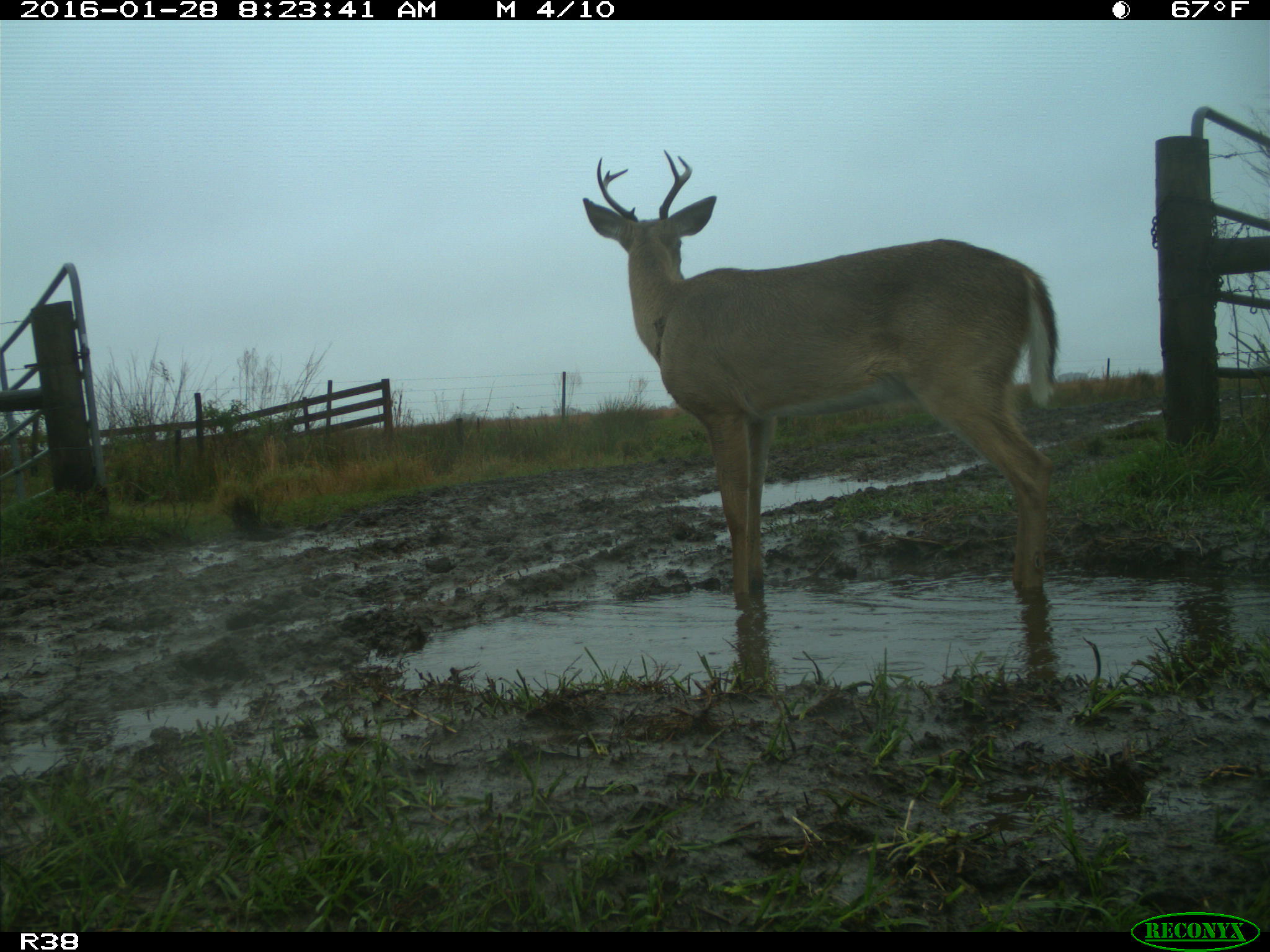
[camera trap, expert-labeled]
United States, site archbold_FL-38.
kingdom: Animalia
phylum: Chordata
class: Mammalia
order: Artiodactyla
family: Cervidae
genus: Odocoileus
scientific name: Odocoileus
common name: deer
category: unidentified deer